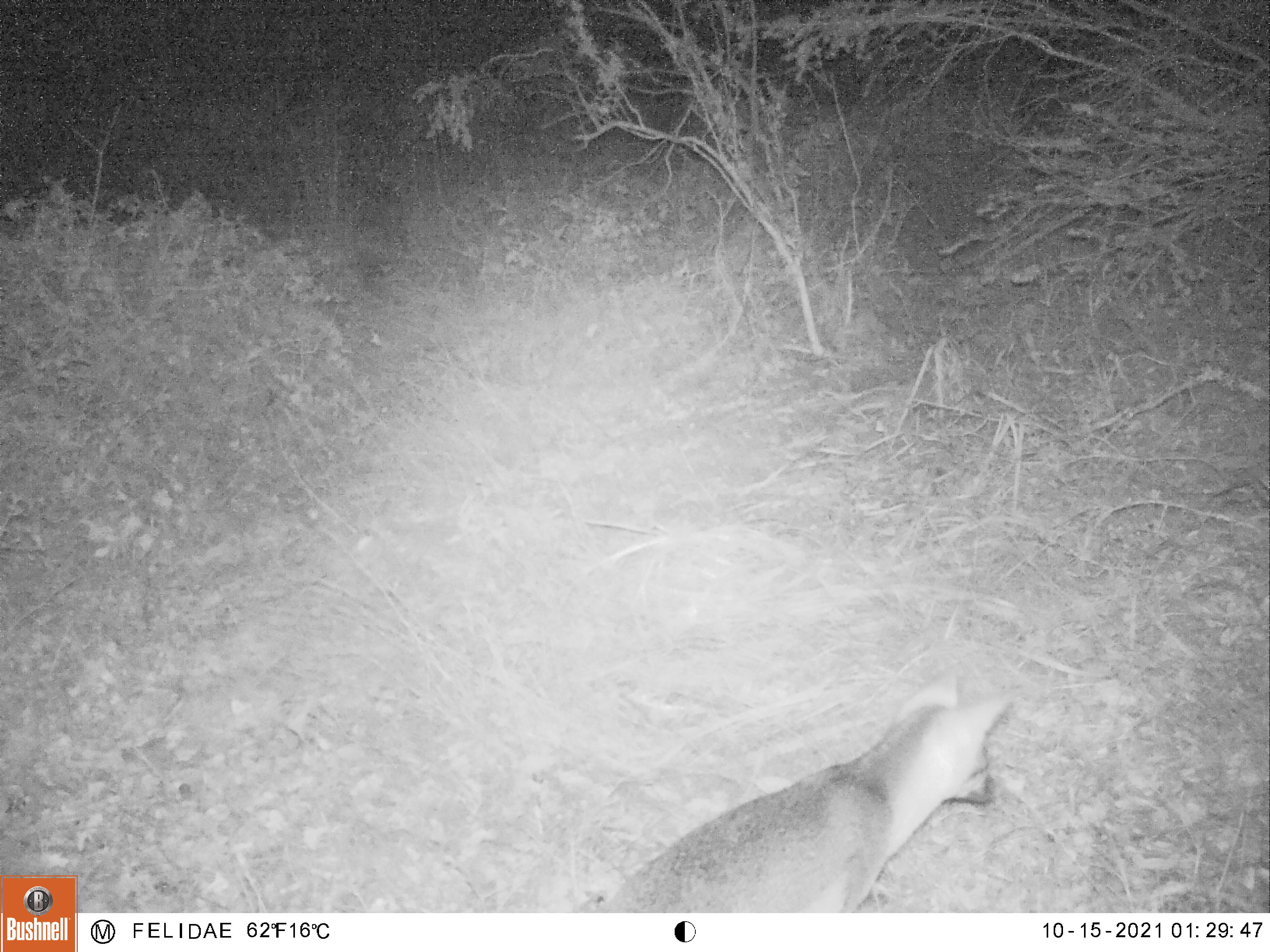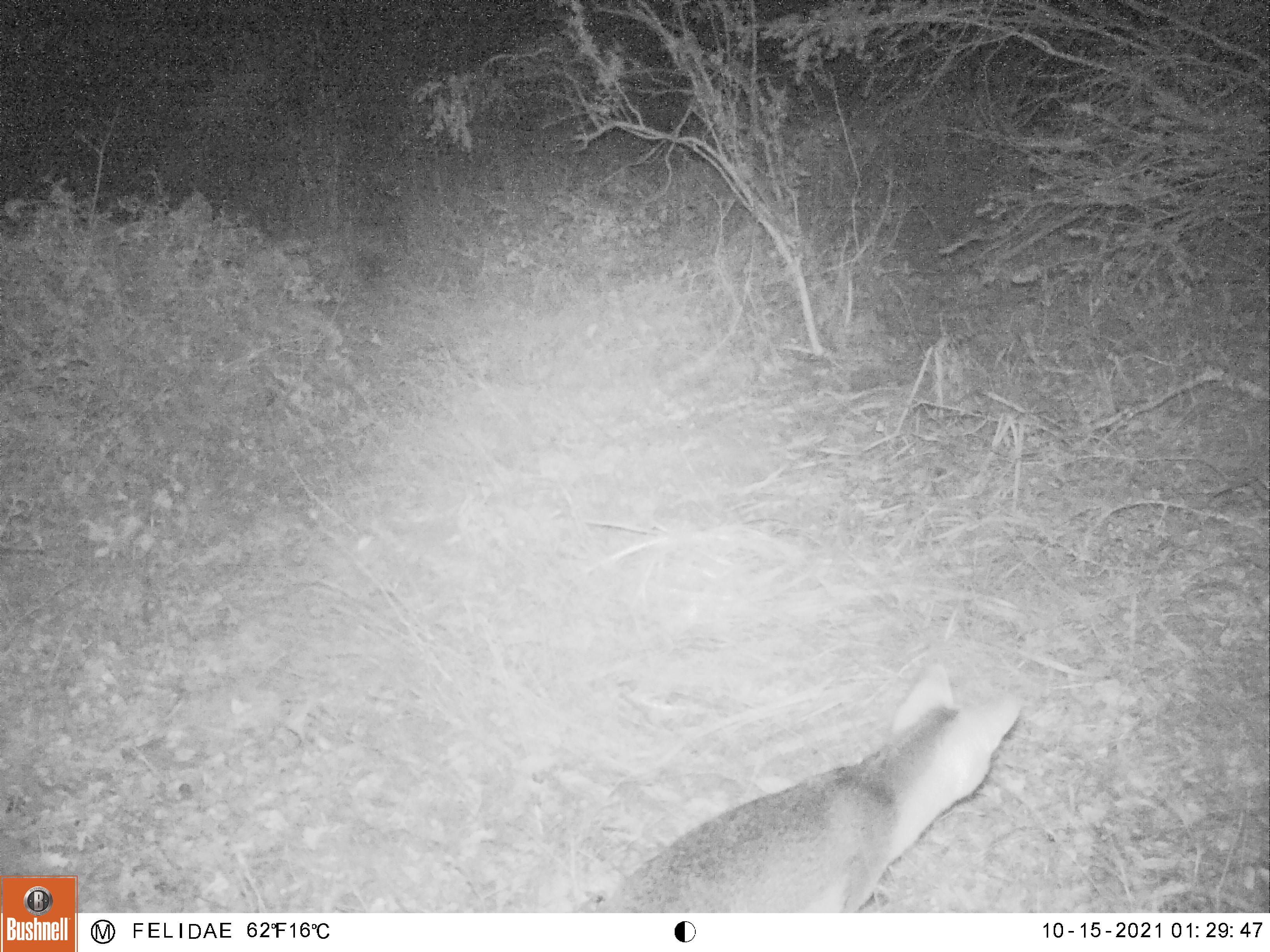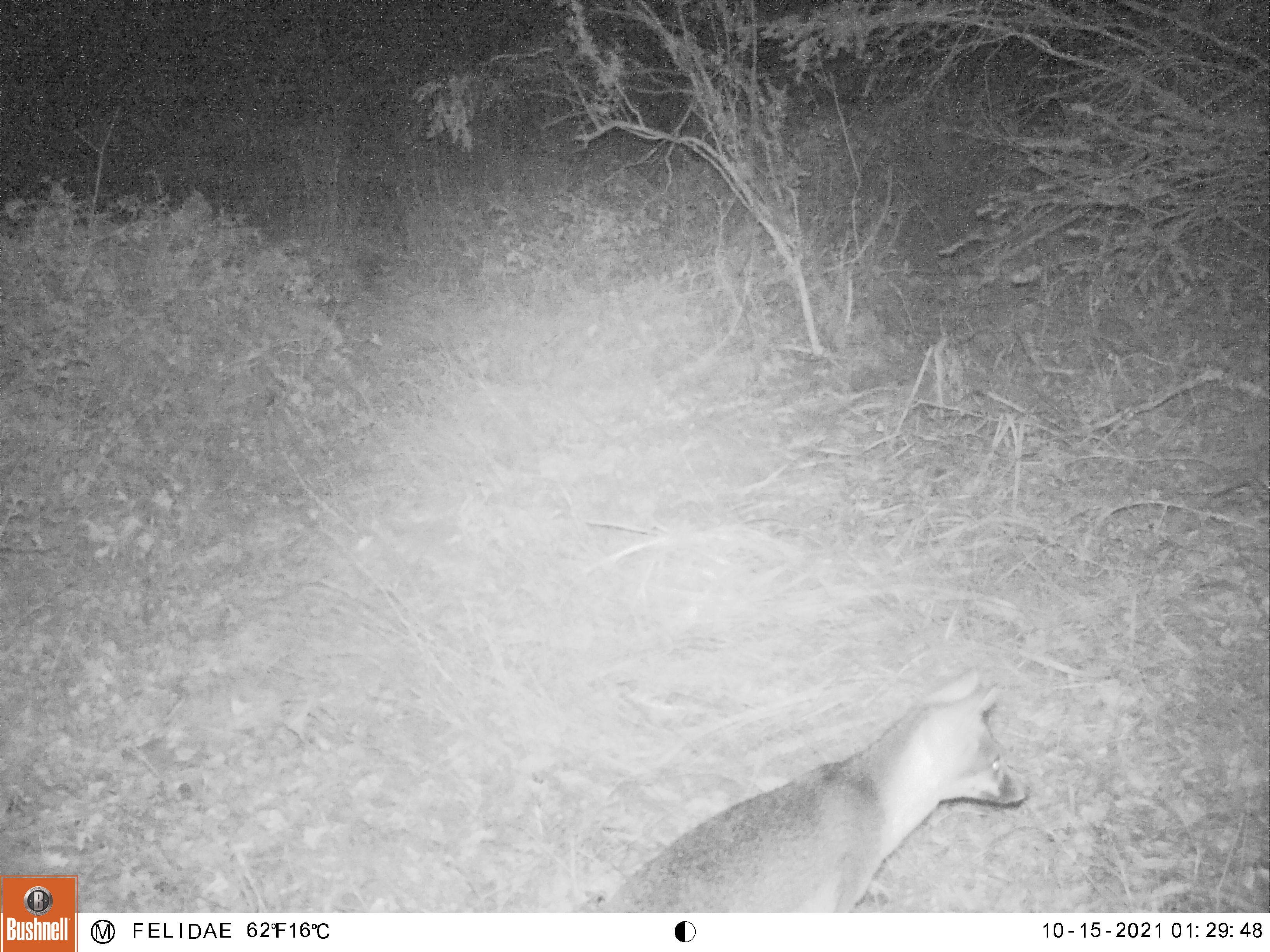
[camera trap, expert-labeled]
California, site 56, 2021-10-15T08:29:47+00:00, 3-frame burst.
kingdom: Animalia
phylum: Chordata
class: Mammalia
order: Carnivora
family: Canidae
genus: Urocyon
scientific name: Urocyon cinereoargenteus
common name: gray fox